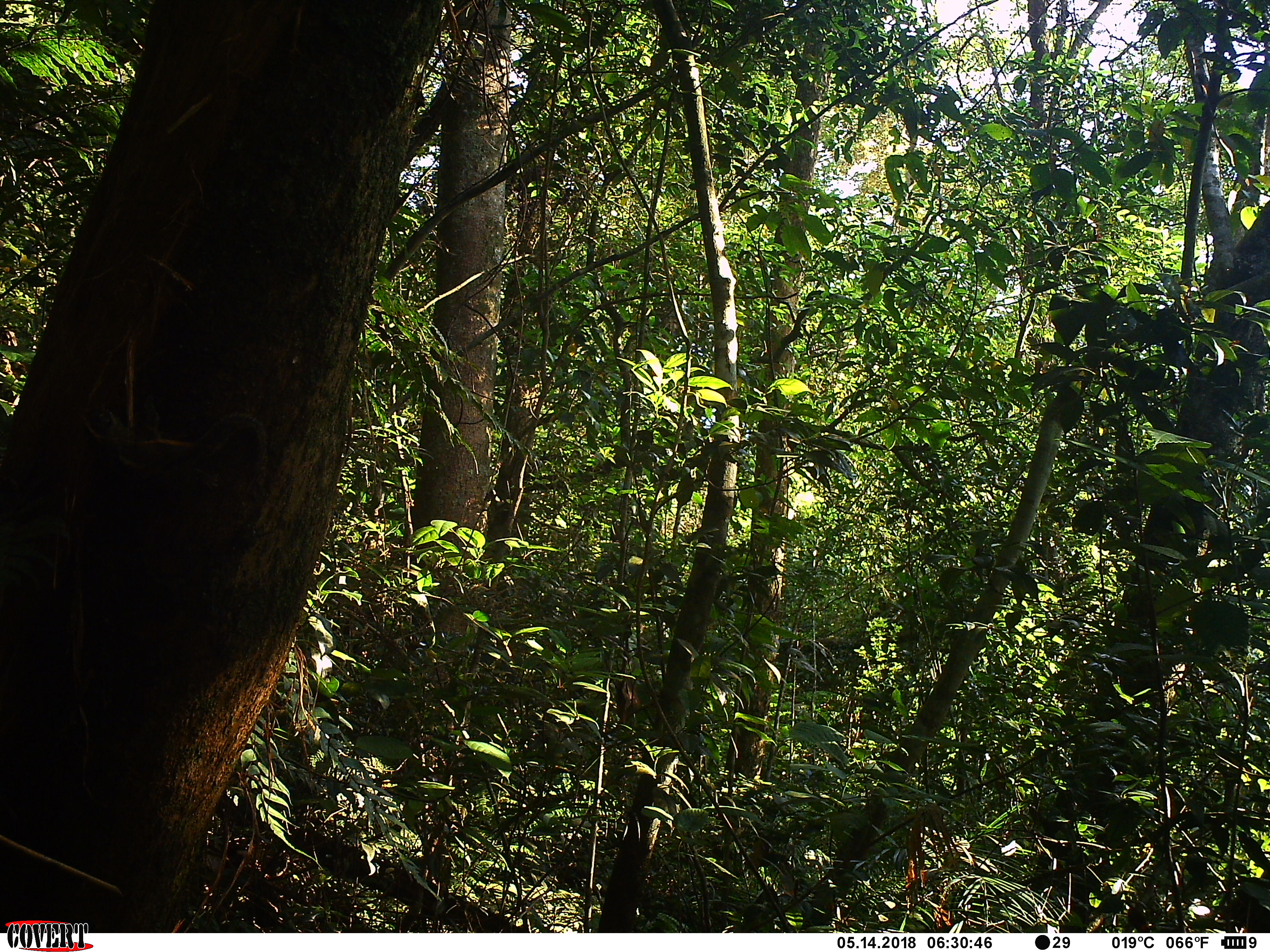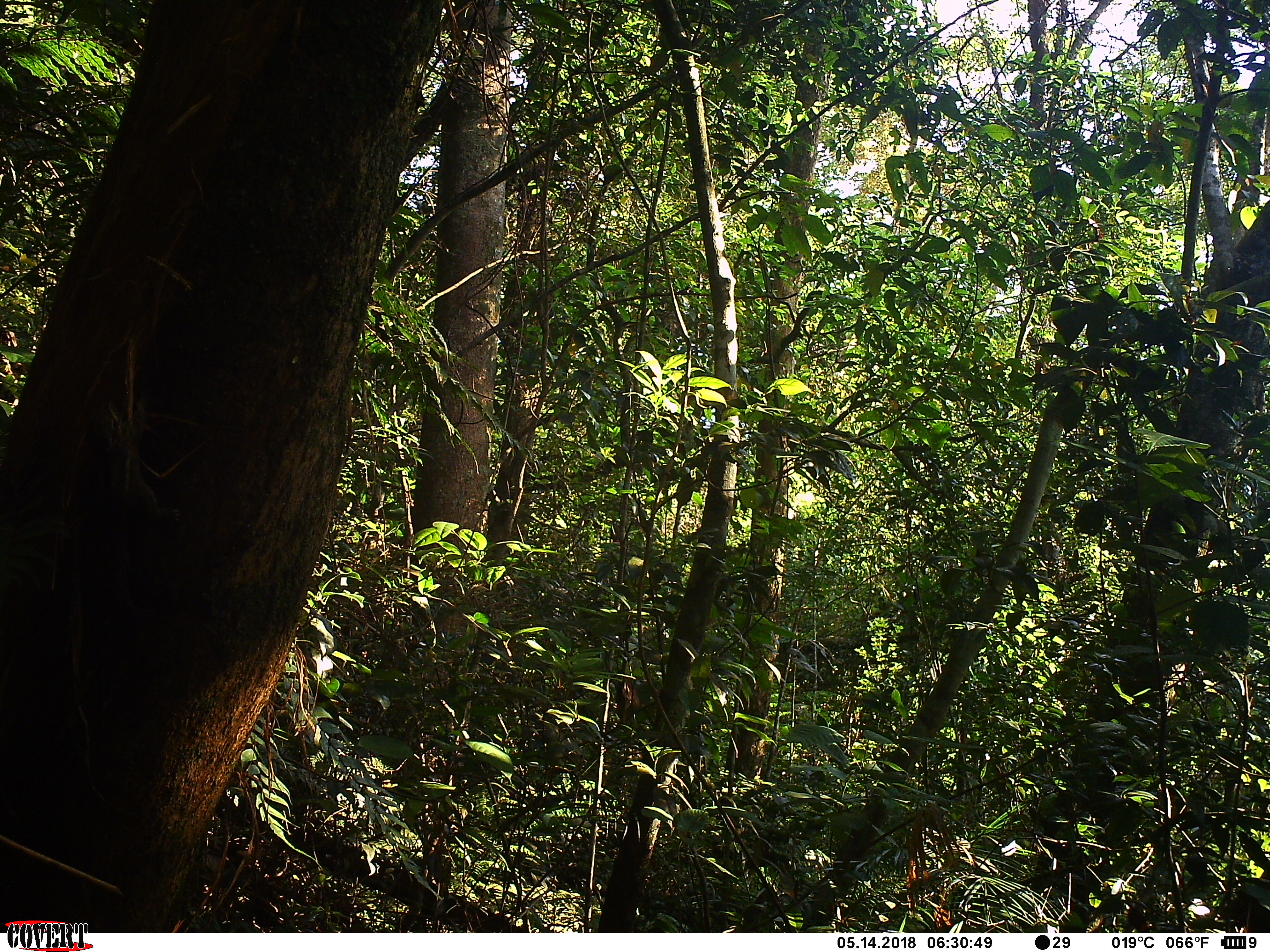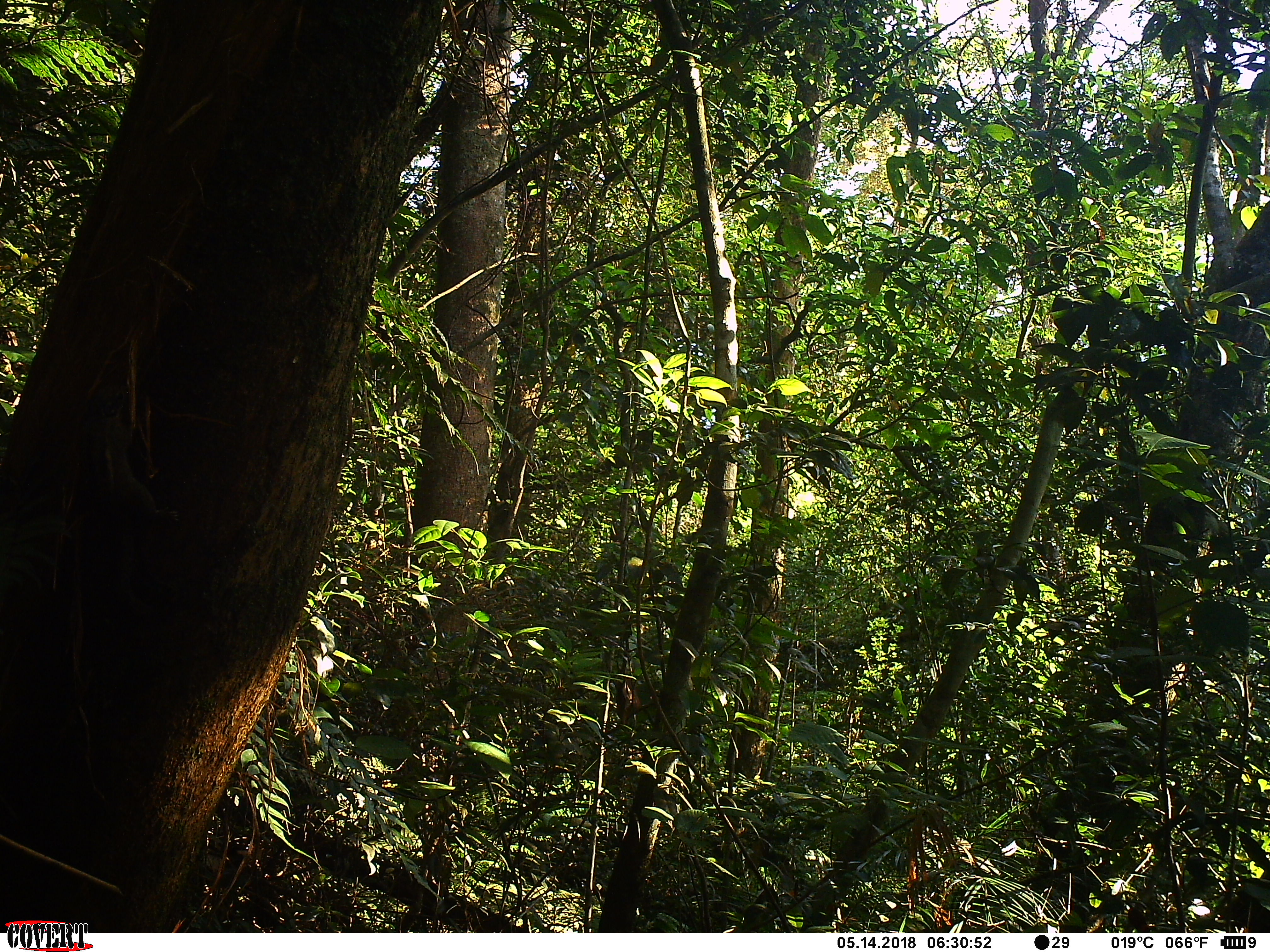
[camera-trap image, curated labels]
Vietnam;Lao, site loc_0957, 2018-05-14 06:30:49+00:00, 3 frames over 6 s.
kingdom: Animalia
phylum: Chordata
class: Mammalia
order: Rodentia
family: Sciuridae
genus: Sciurus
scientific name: Sciurus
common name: squirrel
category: unidentified squirrel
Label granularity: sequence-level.